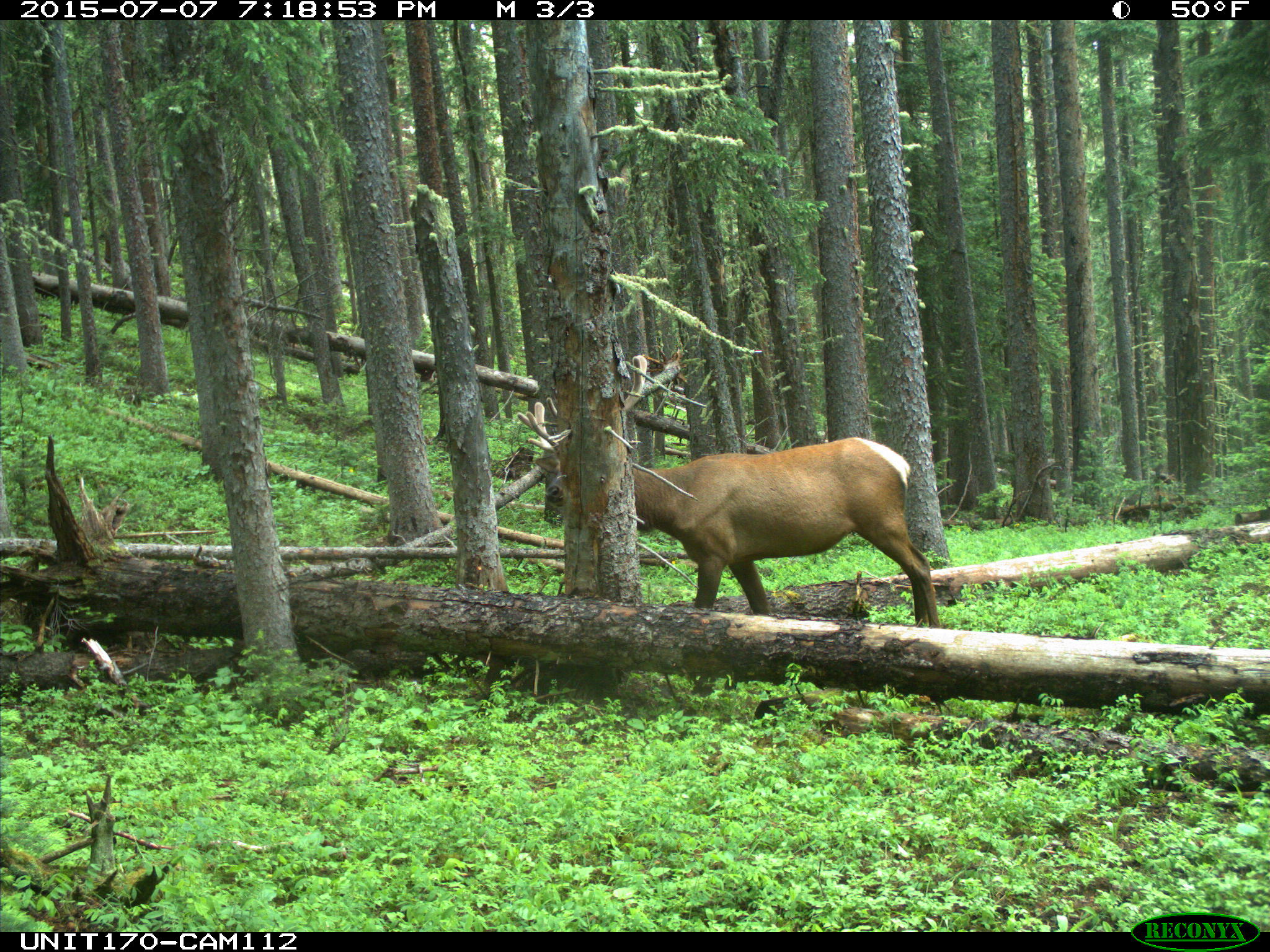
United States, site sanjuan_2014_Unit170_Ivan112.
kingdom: Animalia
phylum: Chordata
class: Mammalia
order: Artiodactyla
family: Cervidae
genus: Cervus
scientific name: Cervus elaphus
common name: red deer